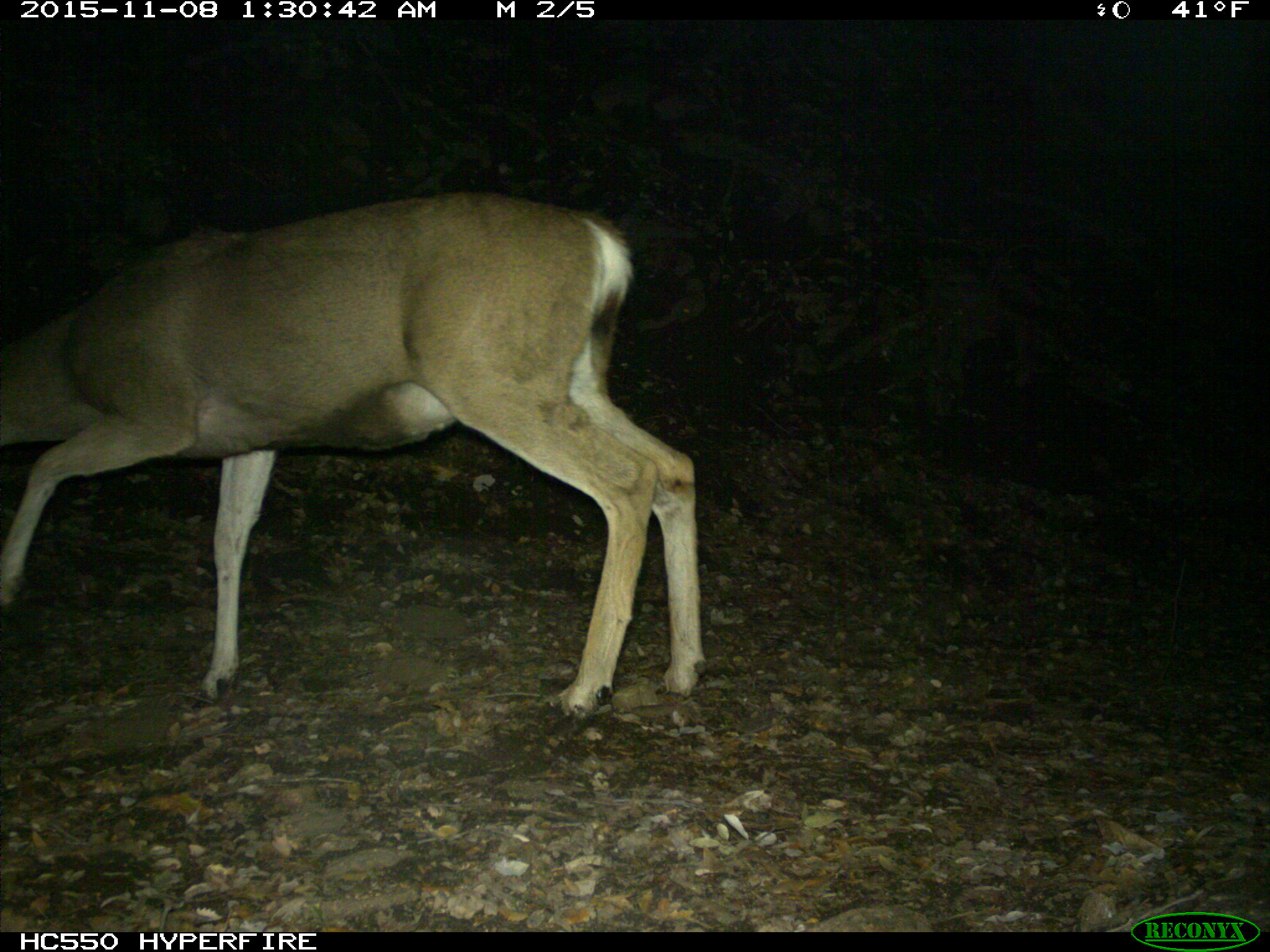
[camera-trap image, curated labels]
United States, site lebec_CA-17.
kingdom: Animalia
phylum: Chordata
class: Mammalia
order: Artiodactyla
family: Cervidae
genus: Odocoileus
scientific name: Odocoileus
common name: deer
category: unidentified deer